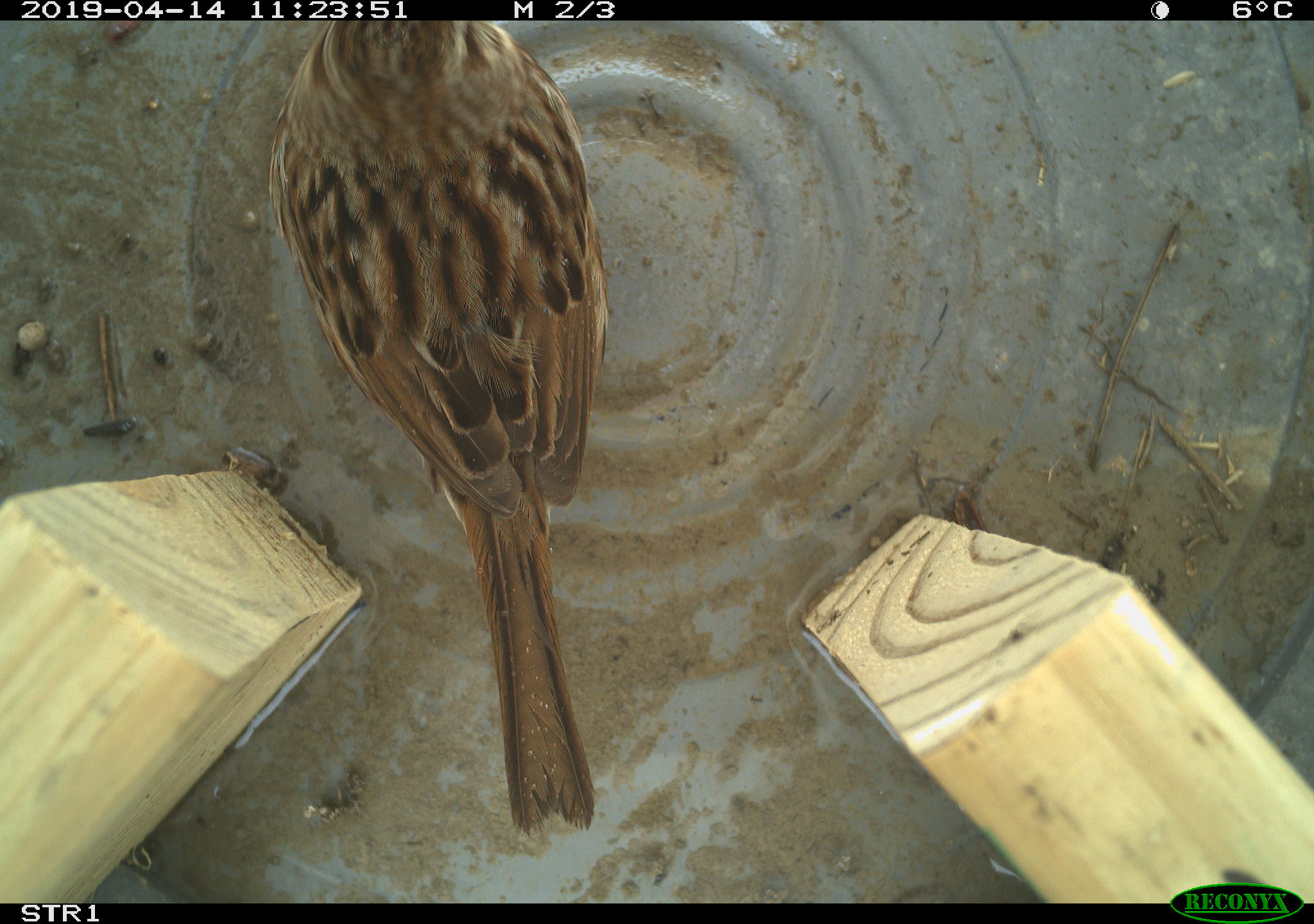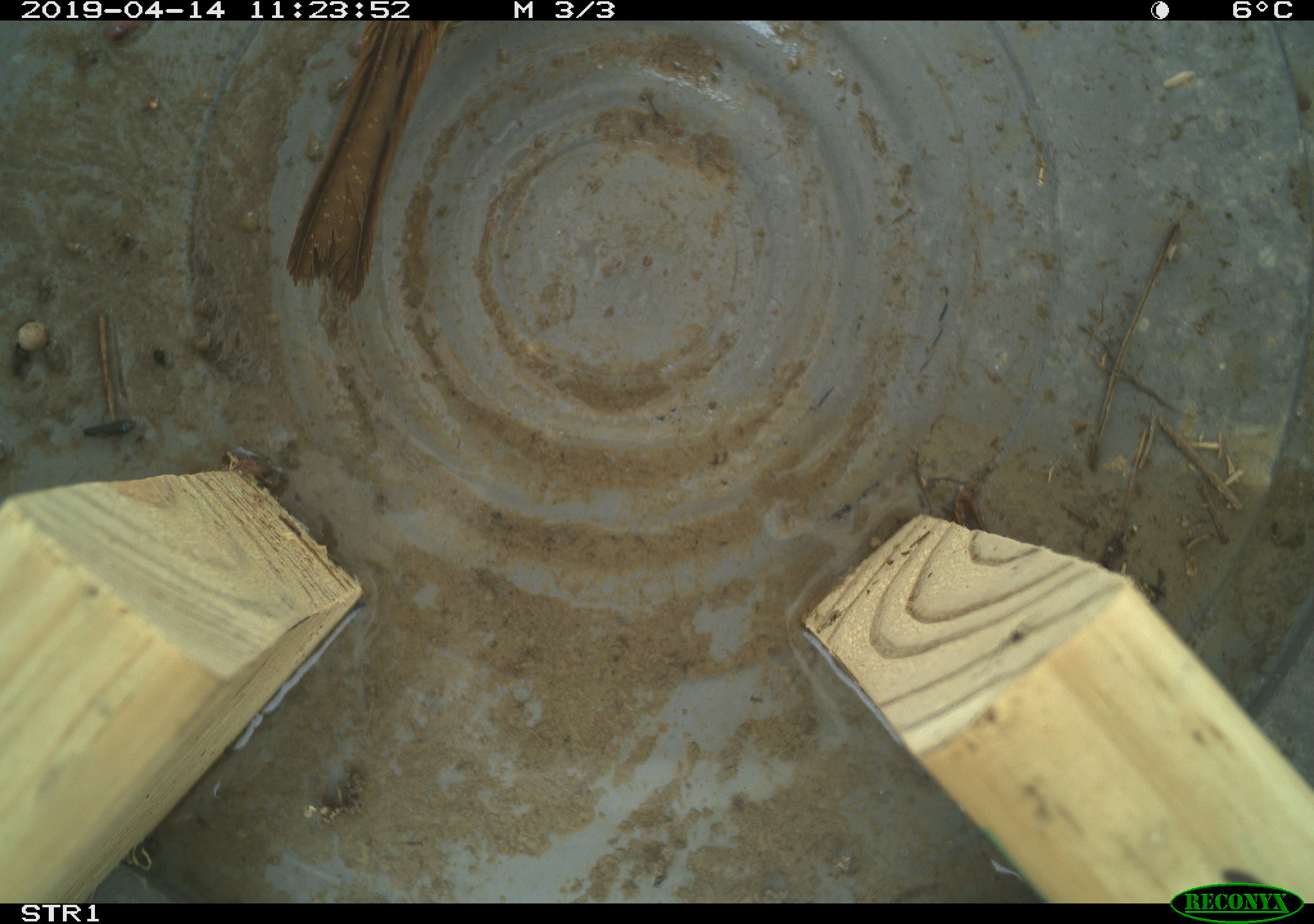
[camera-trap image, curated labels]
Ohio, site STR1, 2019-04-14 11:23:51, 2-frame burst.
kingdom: Animalia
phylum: Chordata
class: Aves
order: Passeriformes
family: Passerellidae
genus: Melospiza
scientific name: Melospiza melodia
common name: song sparrow